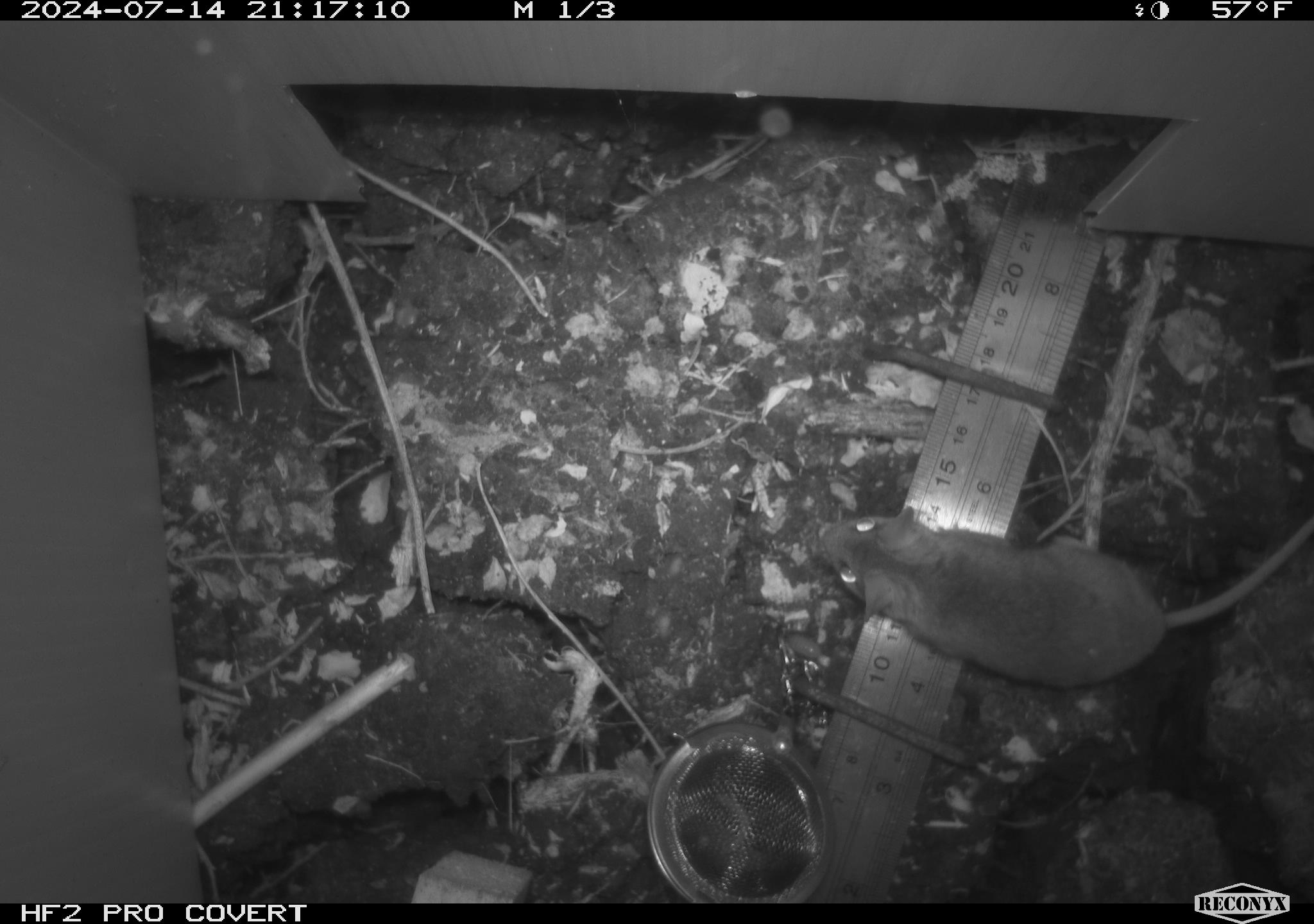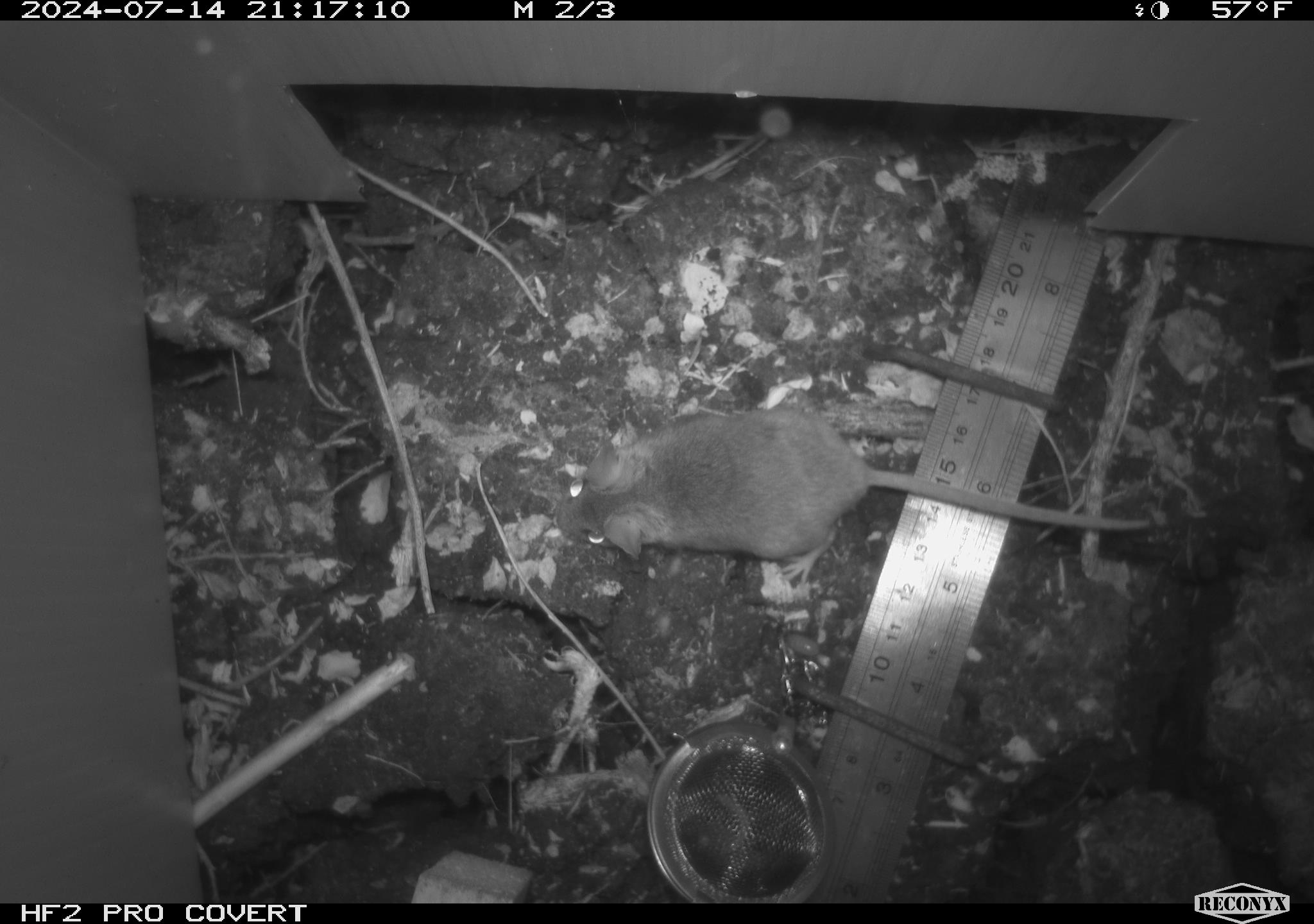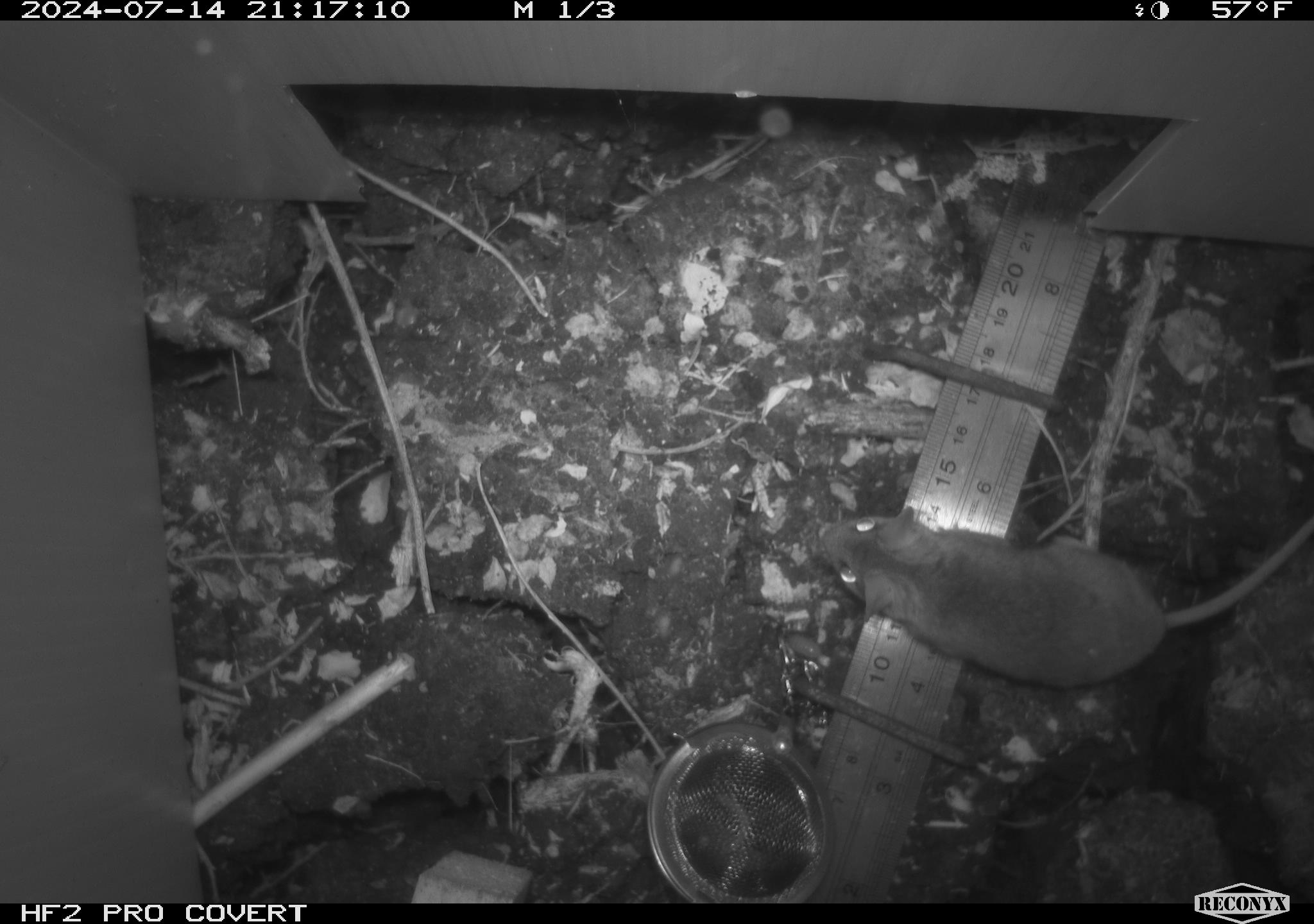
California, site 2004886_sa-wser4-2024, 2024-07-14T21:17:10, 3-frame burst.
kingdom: Animalia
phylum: Chordata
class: Mammalia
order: Rodentia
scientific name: Rodentia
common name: mouse species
Mouse species (Rodentia).